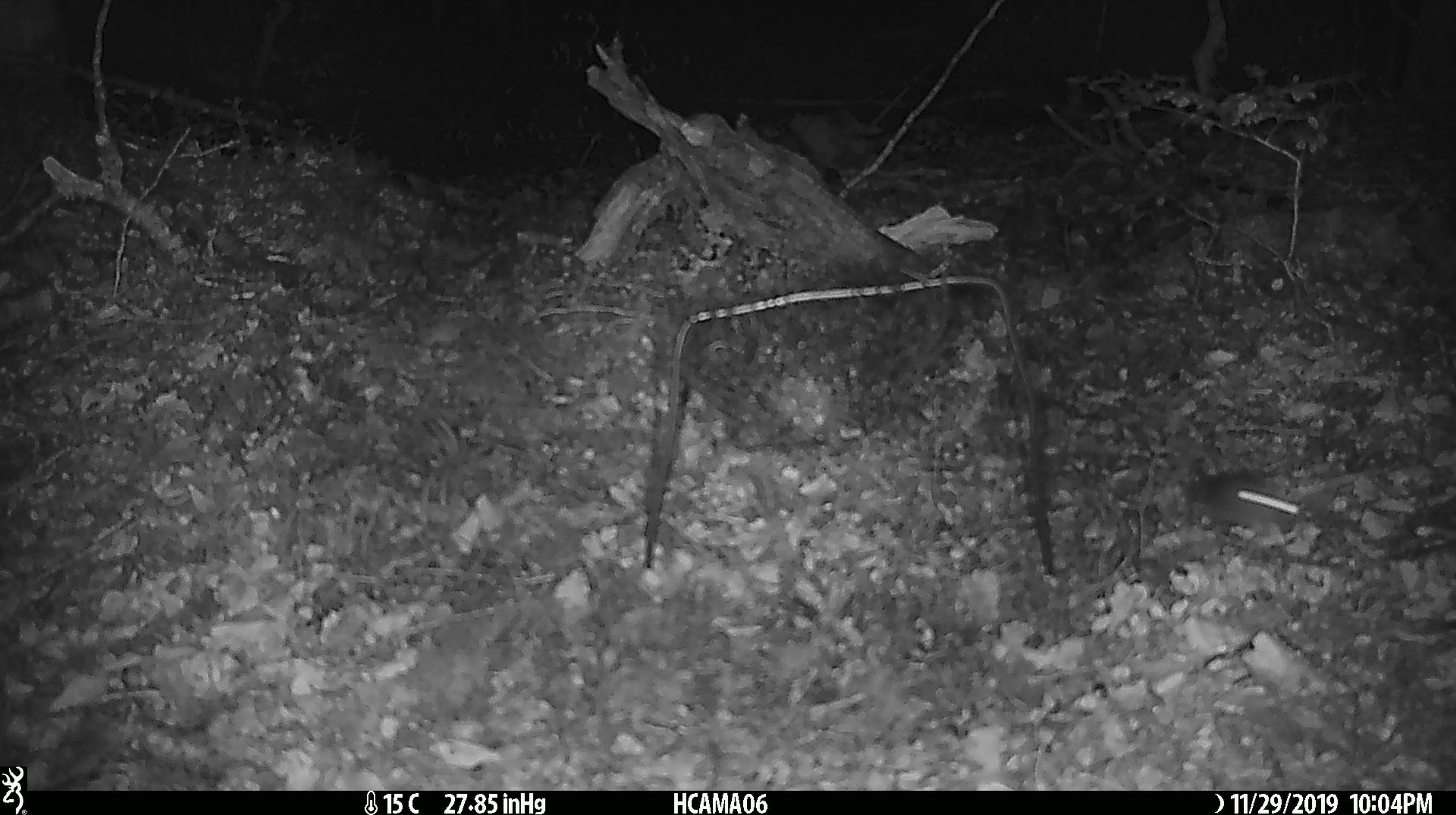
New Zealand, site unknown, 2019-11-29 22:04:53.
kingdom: Animalia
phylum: Chordata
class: Mammalia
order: Rodentia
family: Muridae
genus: Mus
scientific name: Mus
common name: mouse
Mouse (Mus).